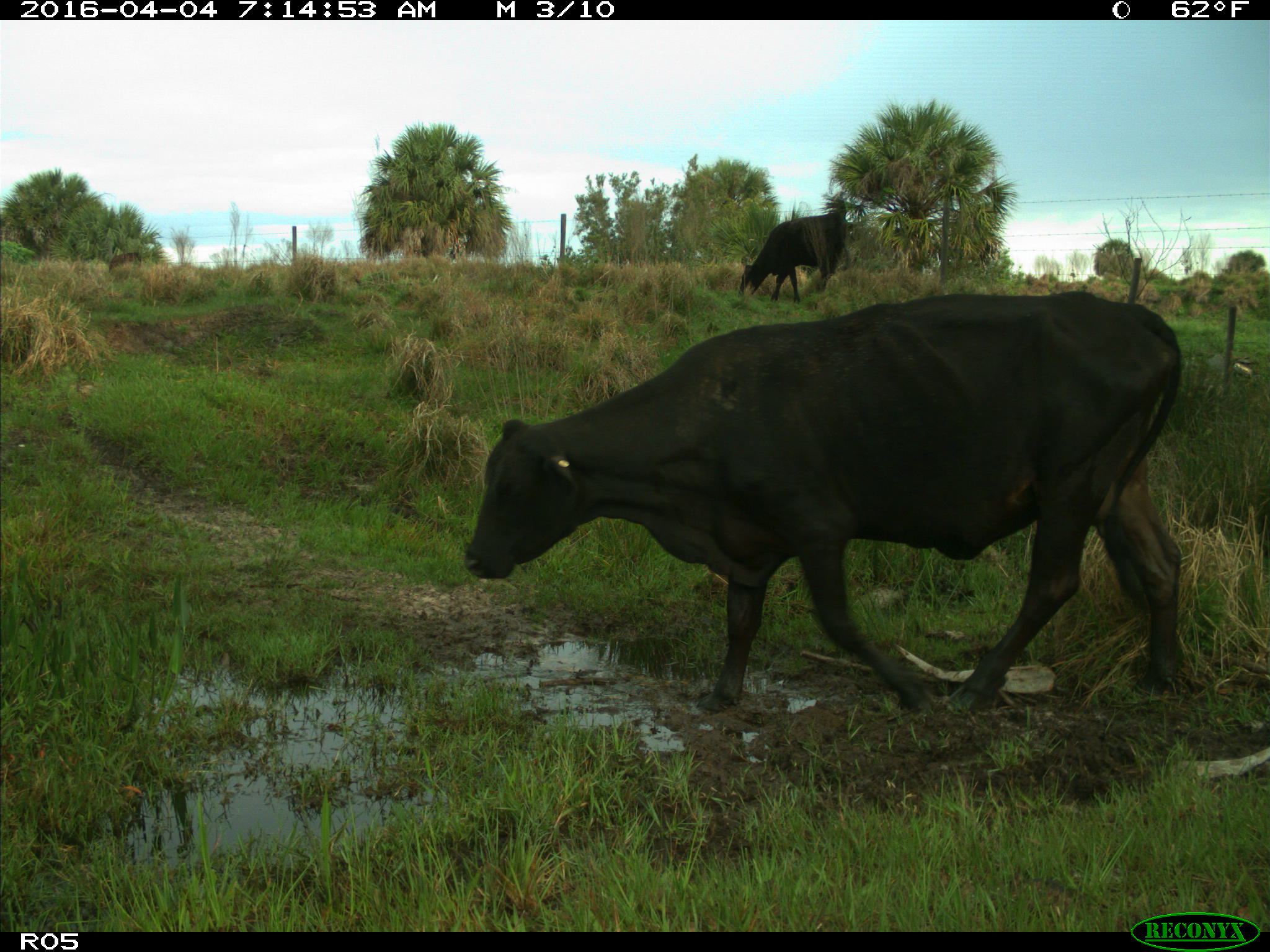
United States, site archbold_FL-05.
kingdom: Animalia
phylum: Chordata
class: Mammalia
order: Artiodactyla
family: Bovidae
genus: Bos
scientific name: Bos taurus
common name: domestic cow